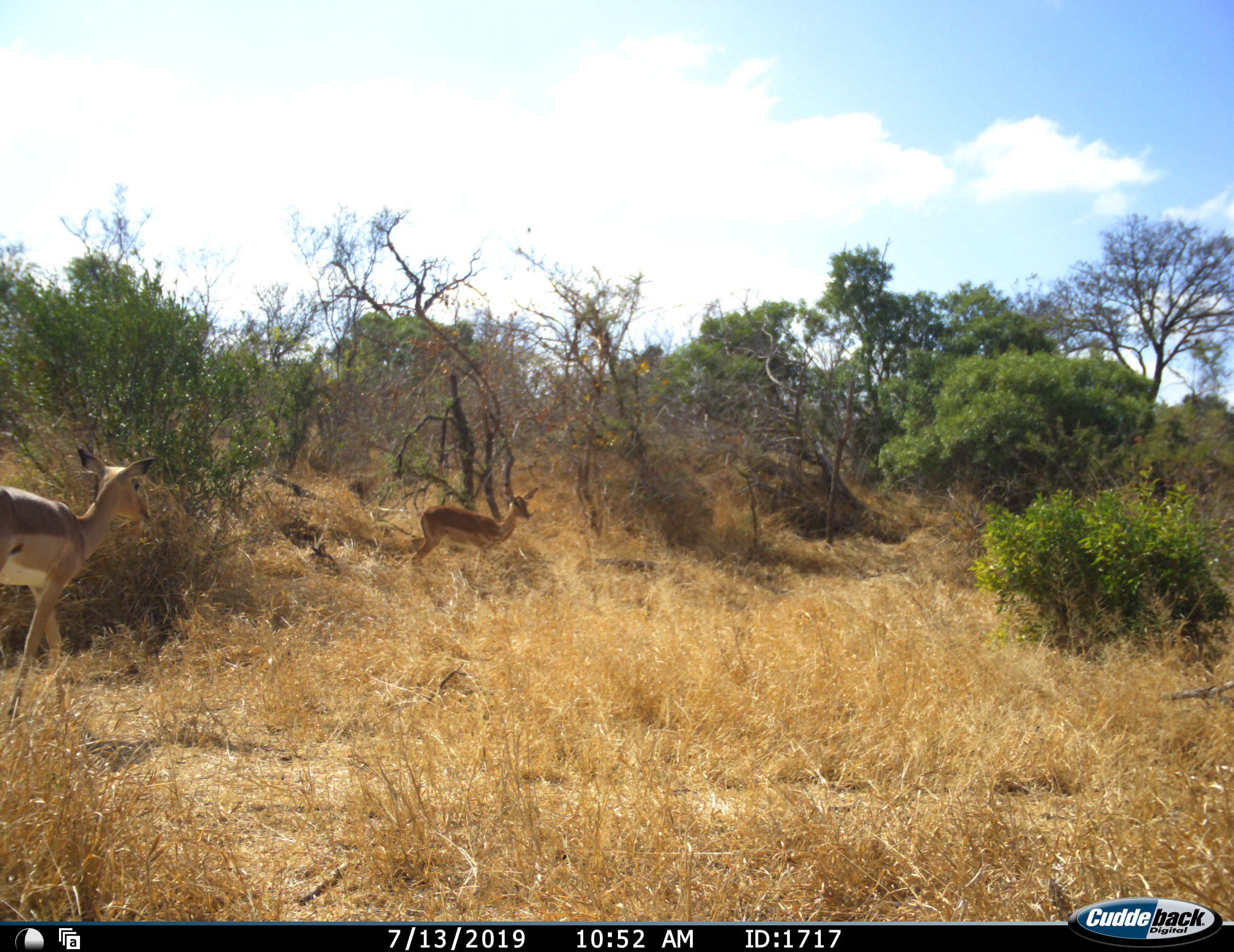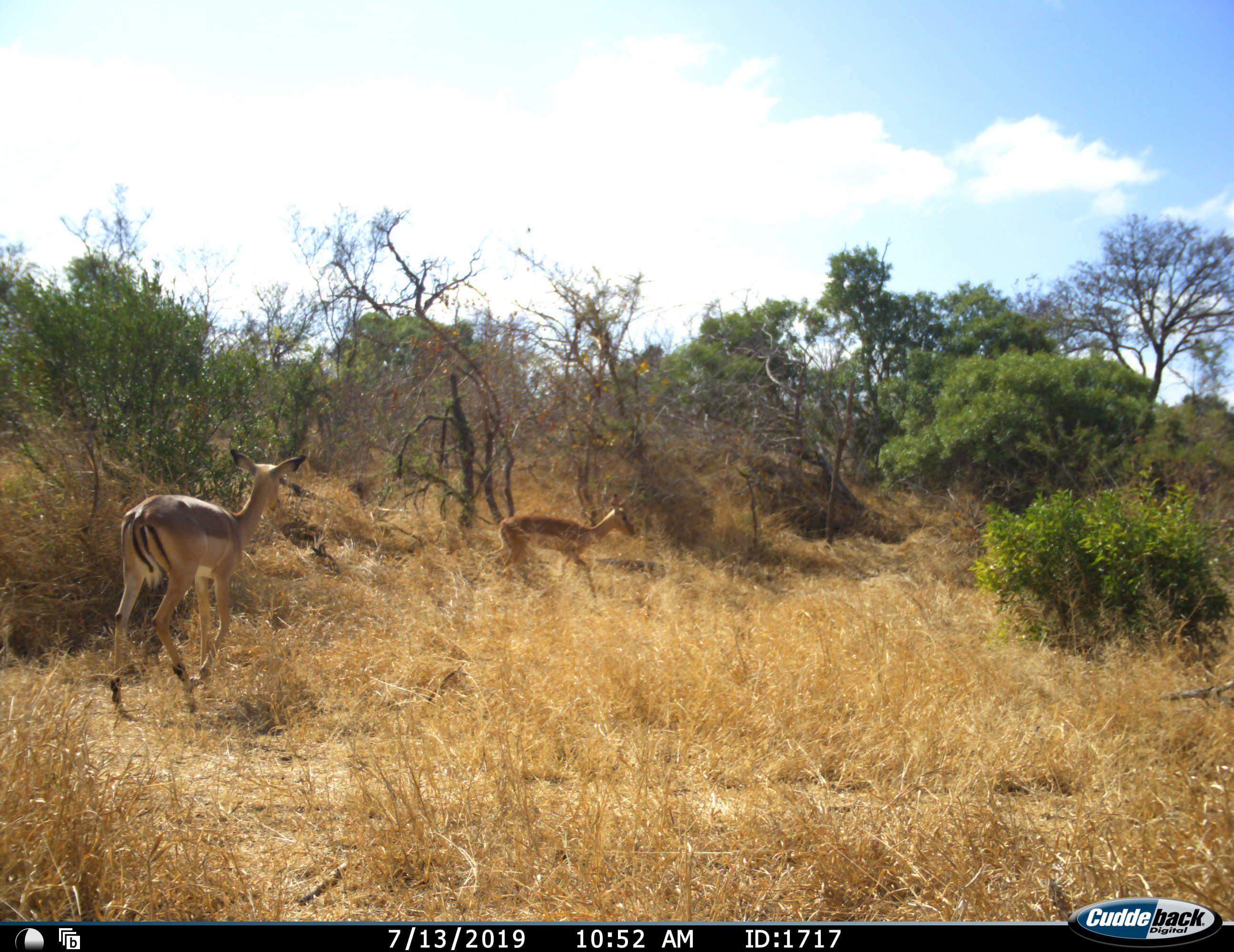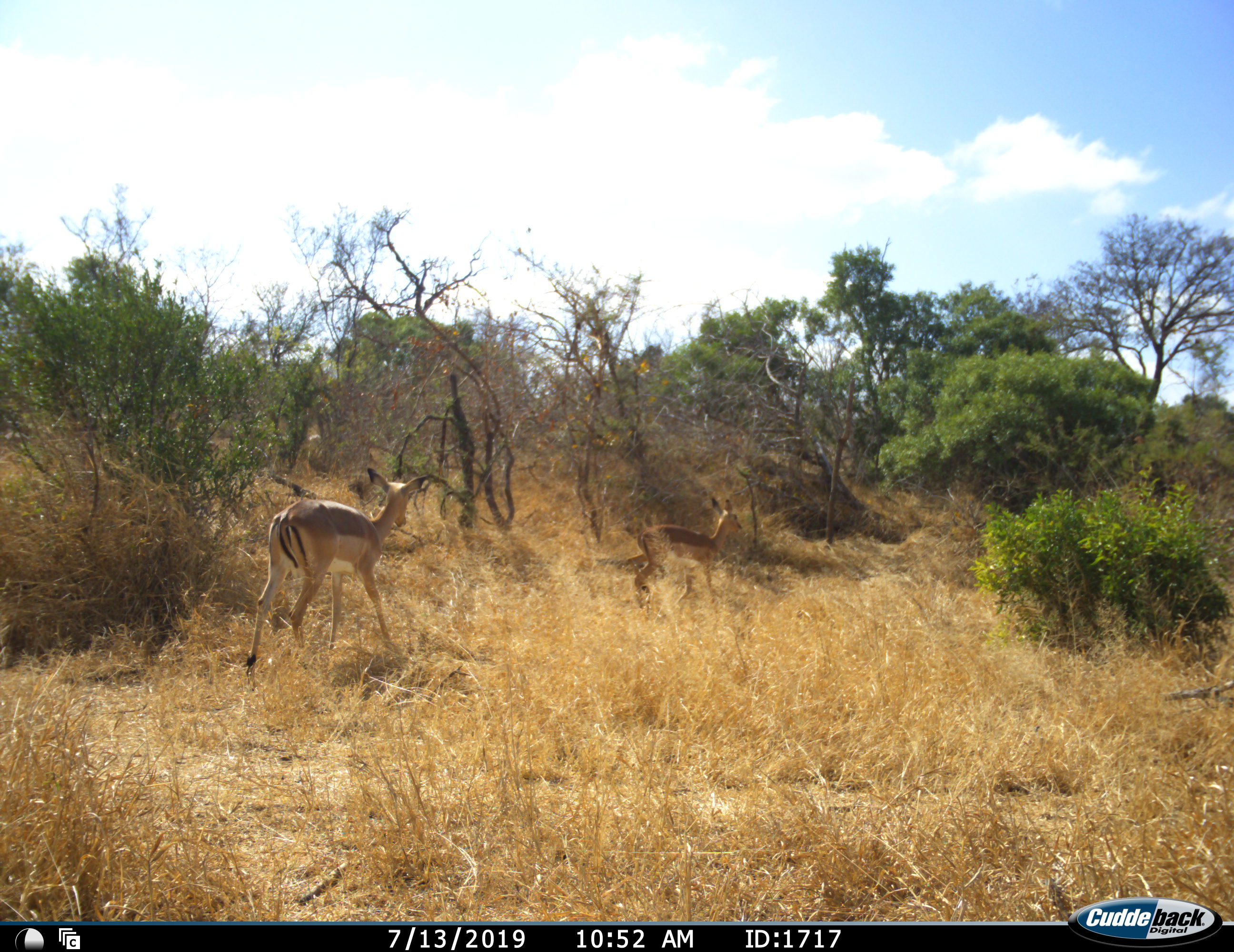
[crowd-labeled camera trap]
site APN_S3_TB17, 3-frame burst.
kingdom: Animalia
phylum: Chordata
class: Mammalia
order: Artiodactyla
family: Bovidae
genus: Aepyceros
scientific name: Aepyceros melampus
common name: impala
Impala (Aepyceros melampus), count 2. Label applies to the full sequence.